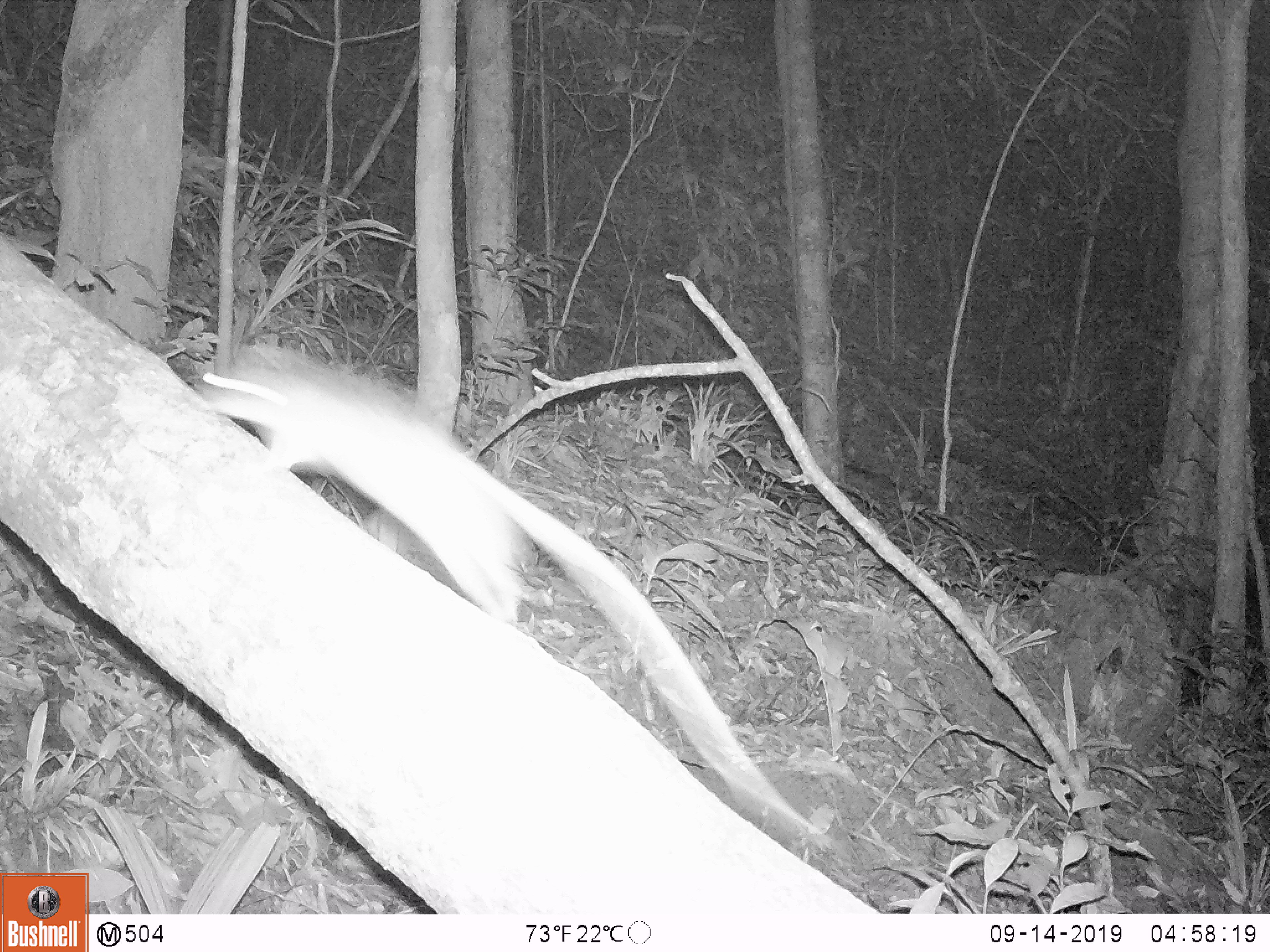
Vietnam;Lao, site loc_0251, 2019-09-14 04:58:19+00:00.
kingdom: Animalia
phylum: Chordata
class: Mammalia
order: Rodentia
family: Muridae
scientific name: Muridae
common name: old-world mice and rats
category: unidentified murid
Unidentified murid (old-world mice and rats) (Muridae). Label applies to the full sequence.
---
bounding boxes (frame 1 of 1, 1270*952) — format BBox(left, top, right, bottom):
unidentified murid: BBox(191, 340, 834, 855)